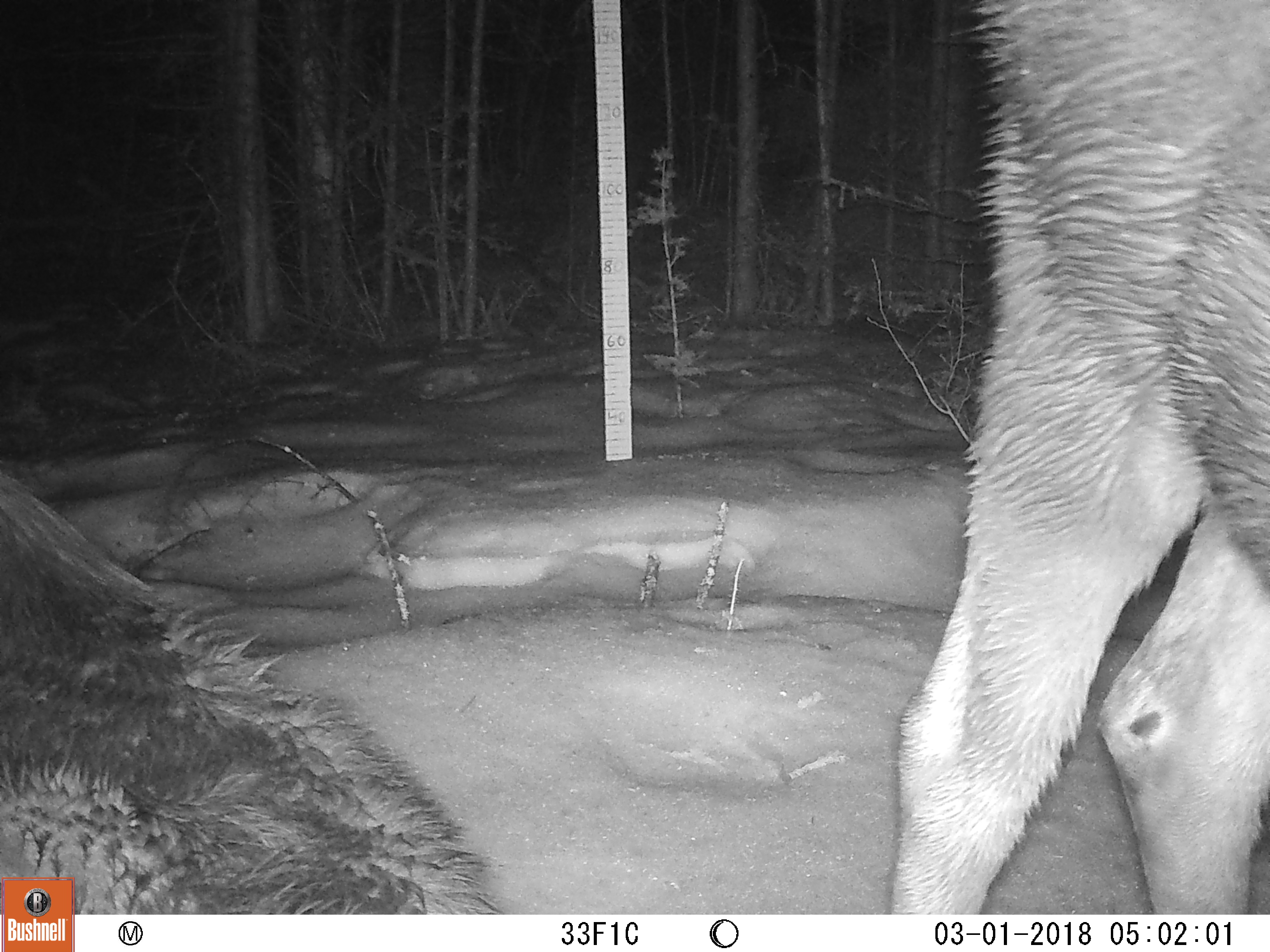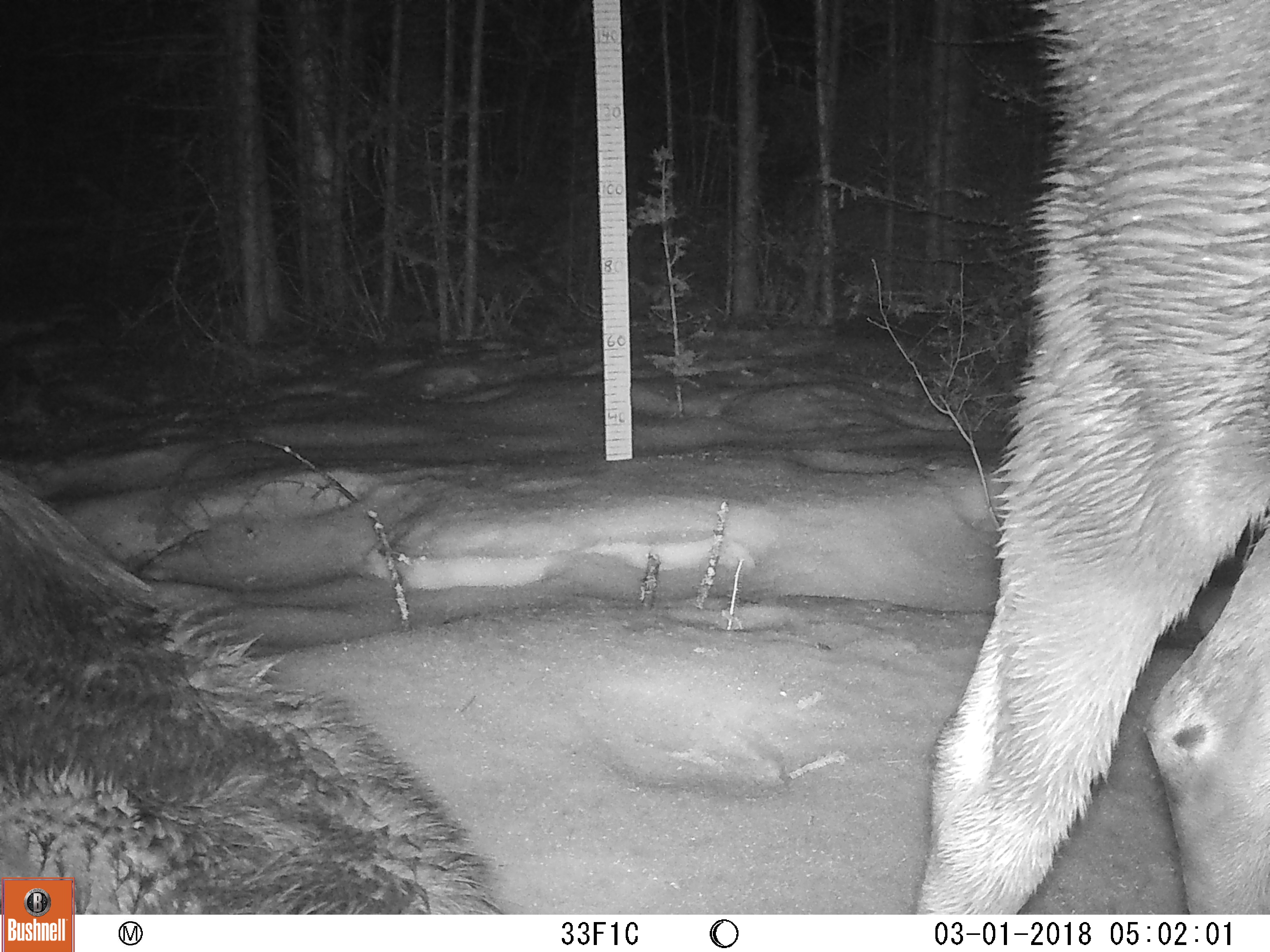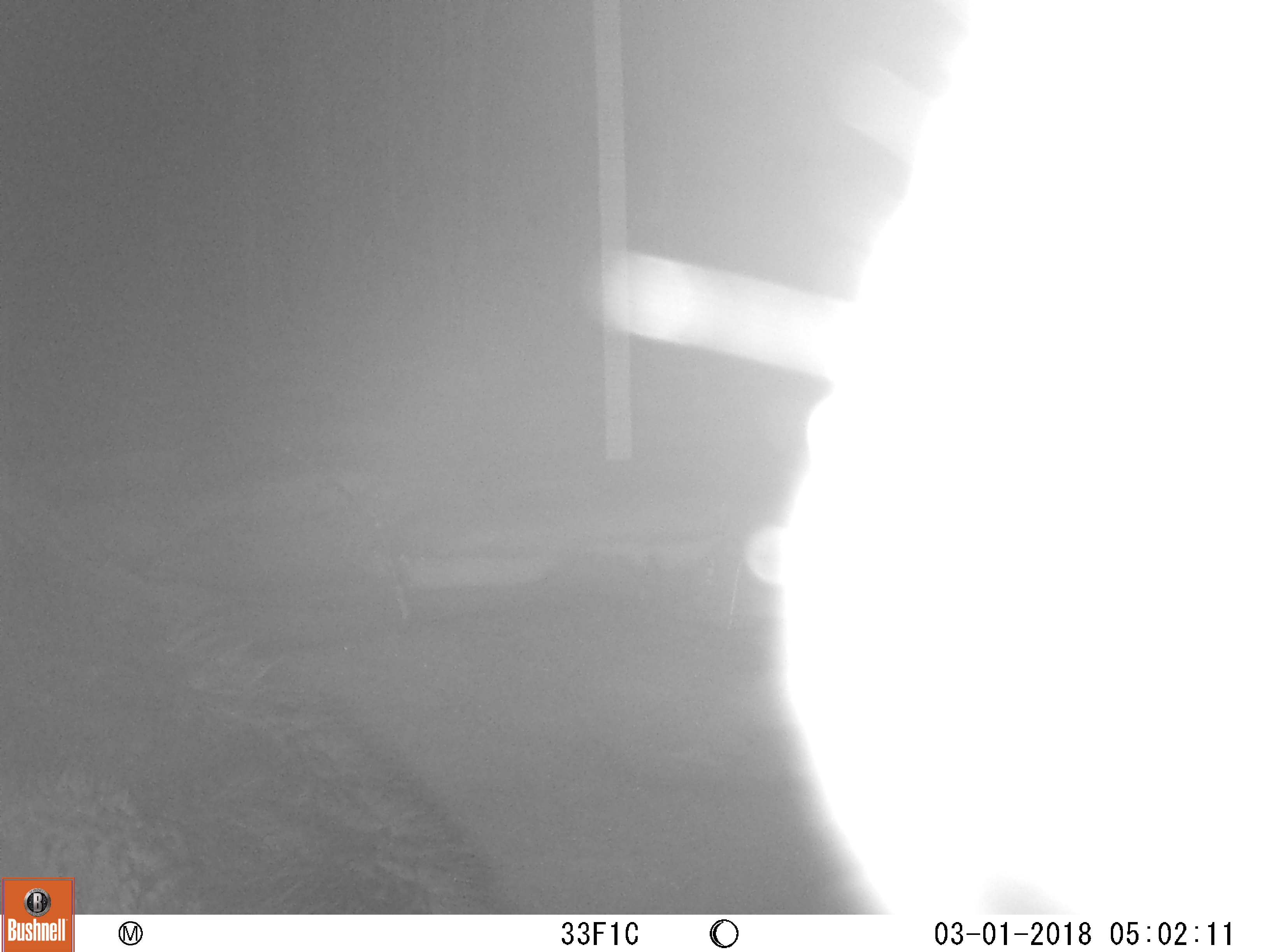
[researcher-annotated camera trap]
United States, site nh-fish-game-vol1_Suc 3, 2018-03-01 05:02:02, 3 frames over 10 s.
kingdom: Animalia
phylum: Chordata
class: Mammalia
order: Artiodactyla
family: Cervidae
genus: Alces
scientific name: Alces alces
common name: moose